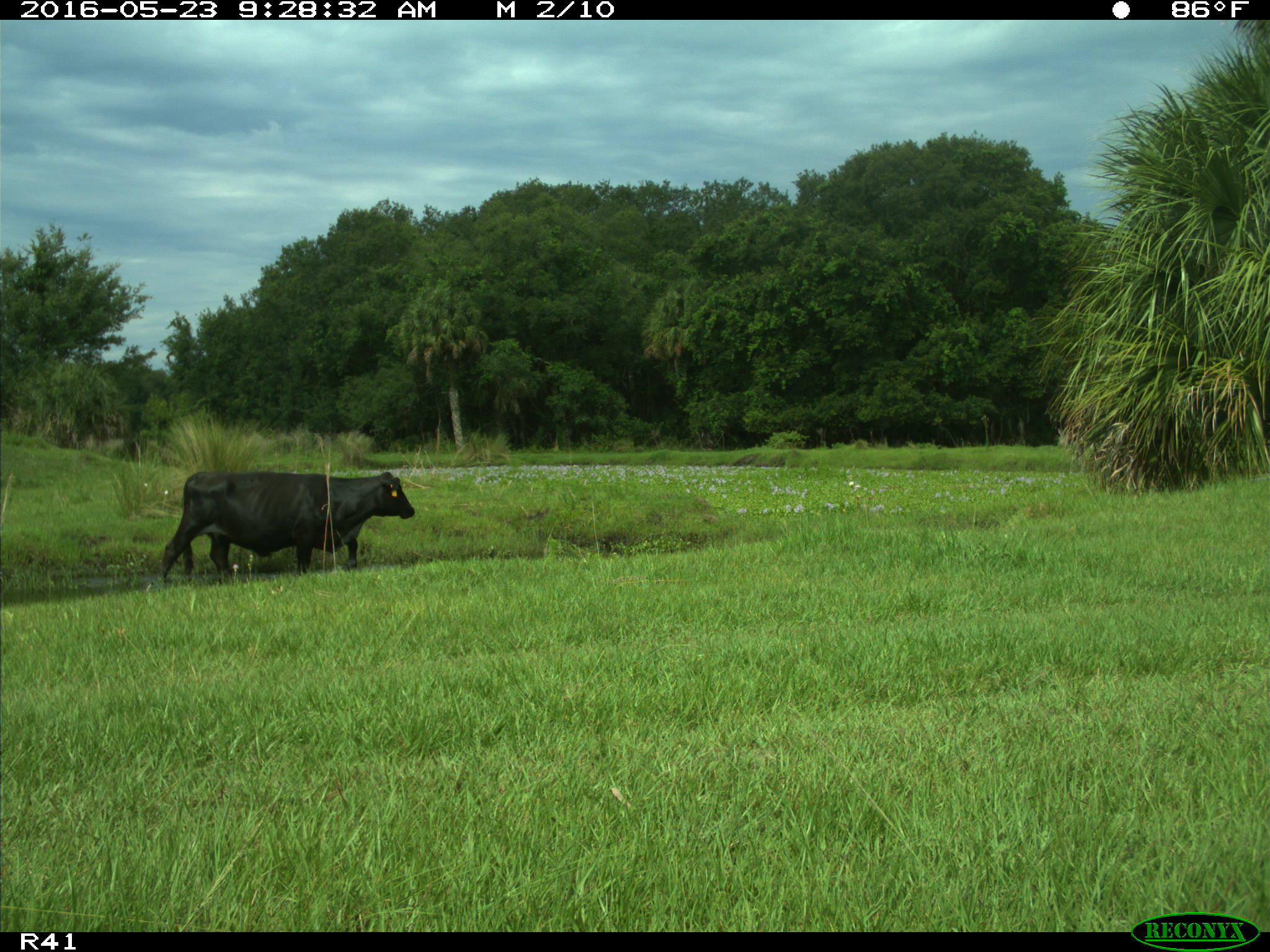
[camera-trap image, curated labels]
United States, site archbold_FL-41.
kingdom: Animalia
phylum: Chordata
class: Mammalia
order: Artiodactyla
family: Bovidae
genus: Bos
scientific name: Bos taurus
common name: domestic cow